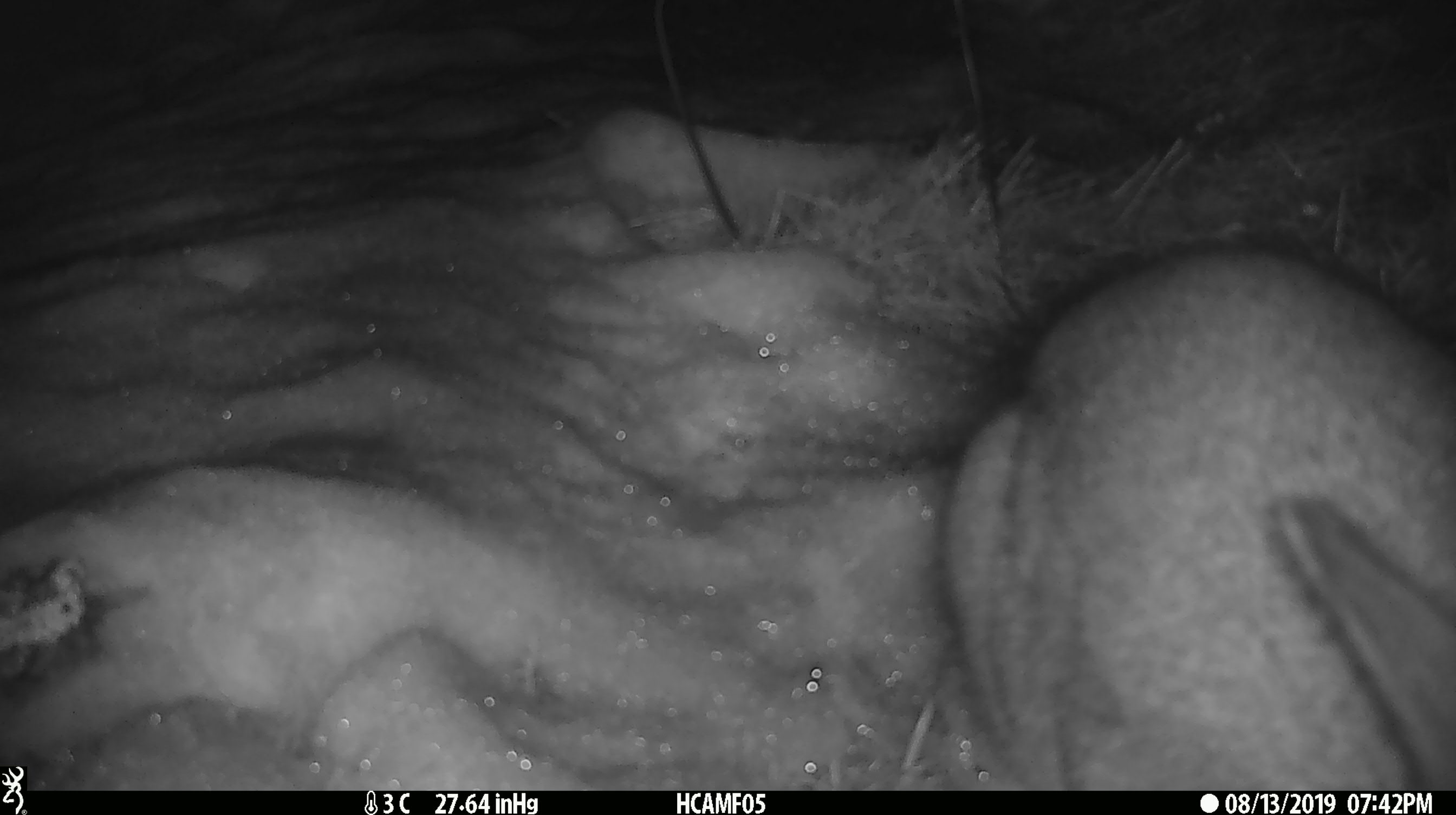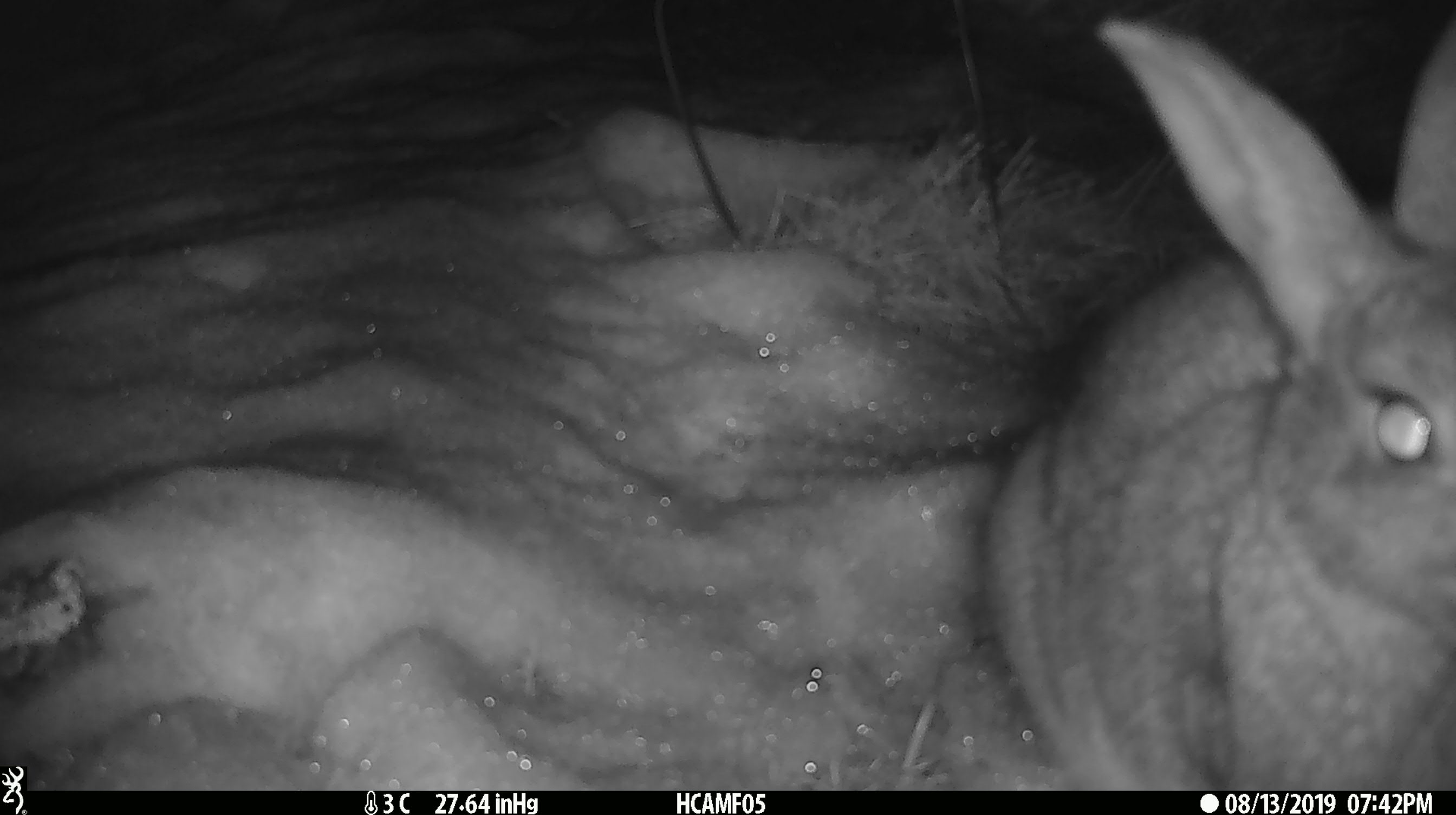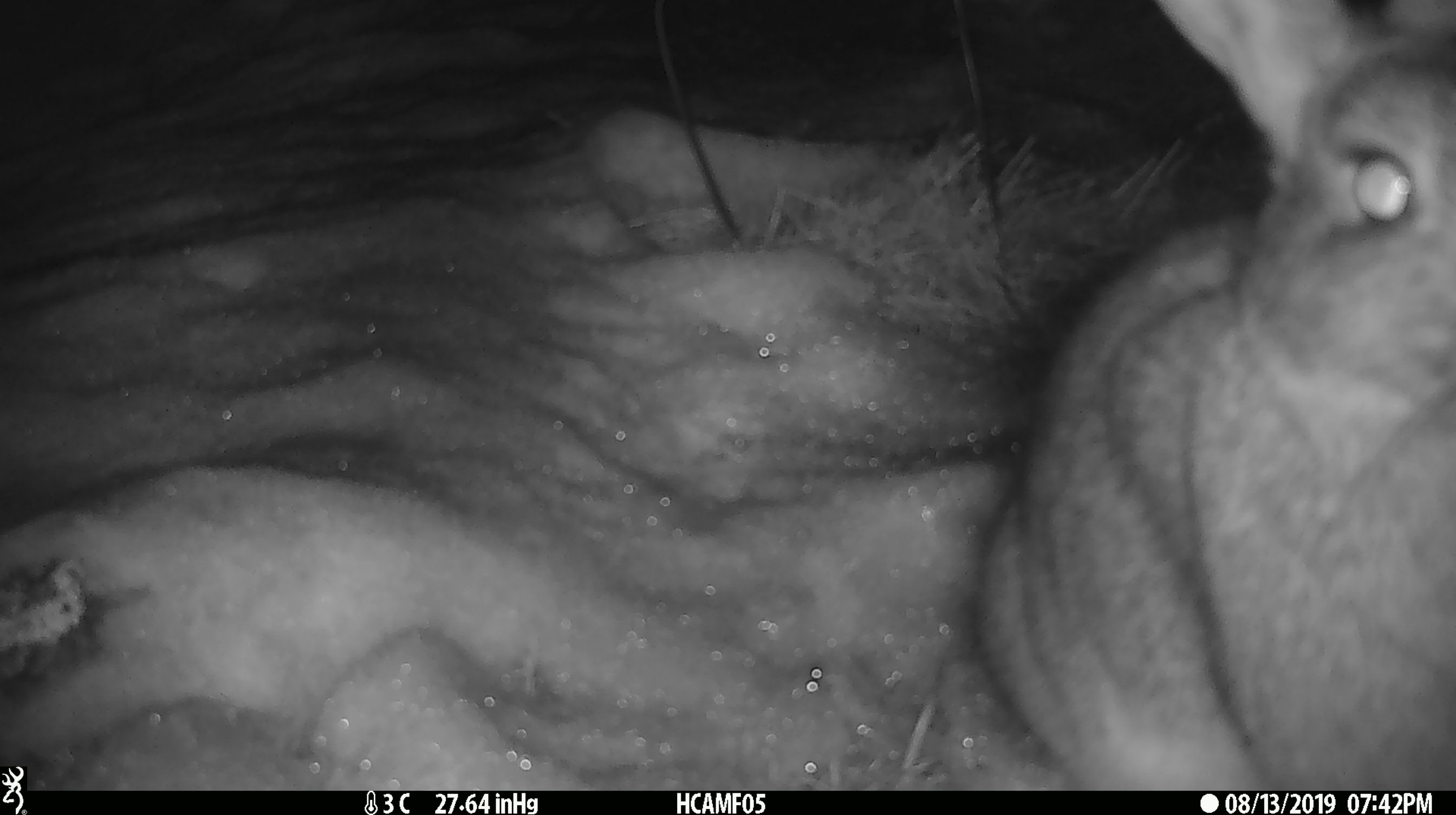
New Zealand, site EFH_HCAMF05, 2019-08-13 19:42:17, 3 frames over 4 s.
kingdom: Animalia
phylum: Chordata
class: Mammalia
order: Lagomorpha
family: Leporidae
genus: Lepus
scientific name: Lepus europaeus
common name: brown hare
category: hare